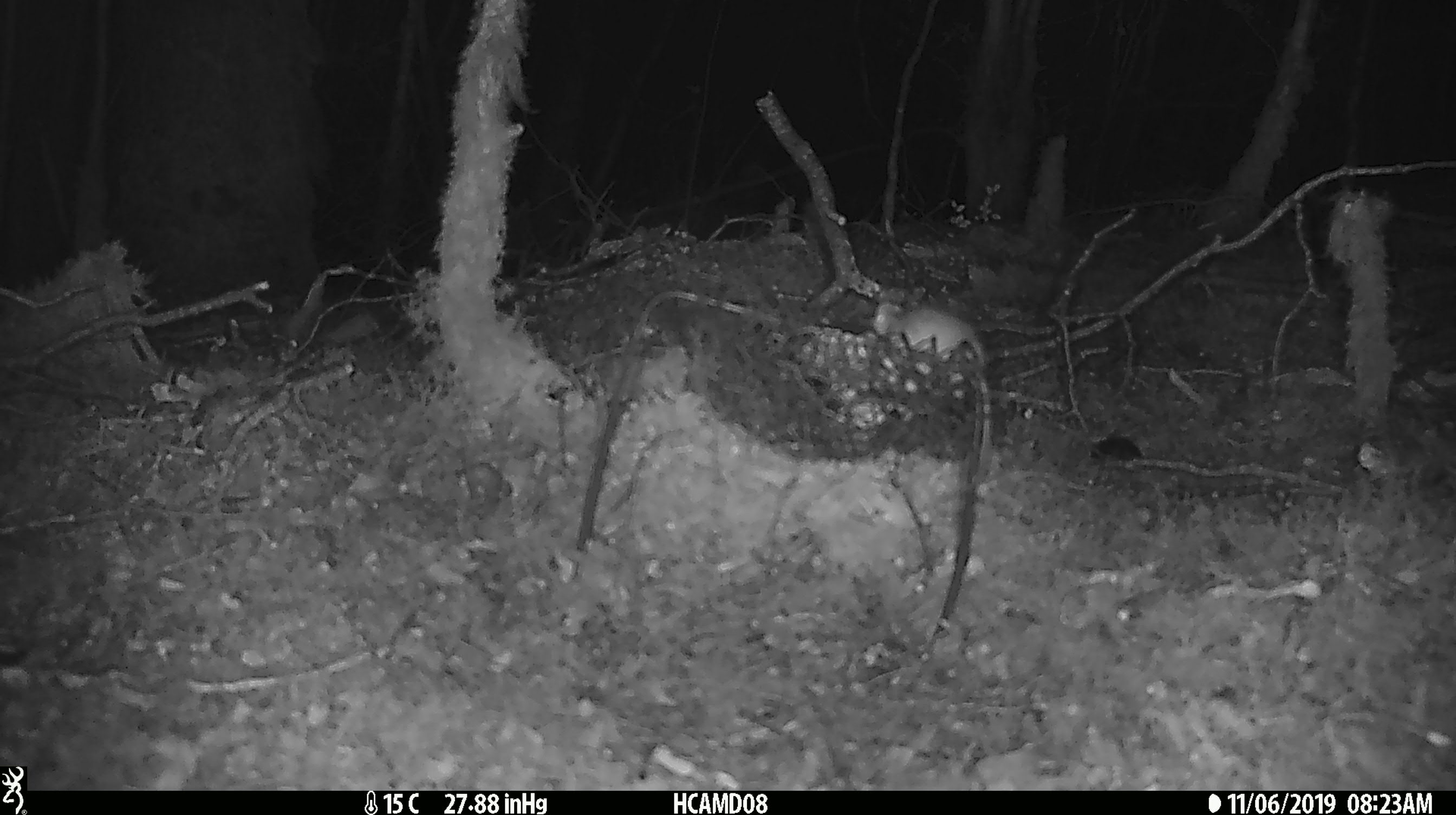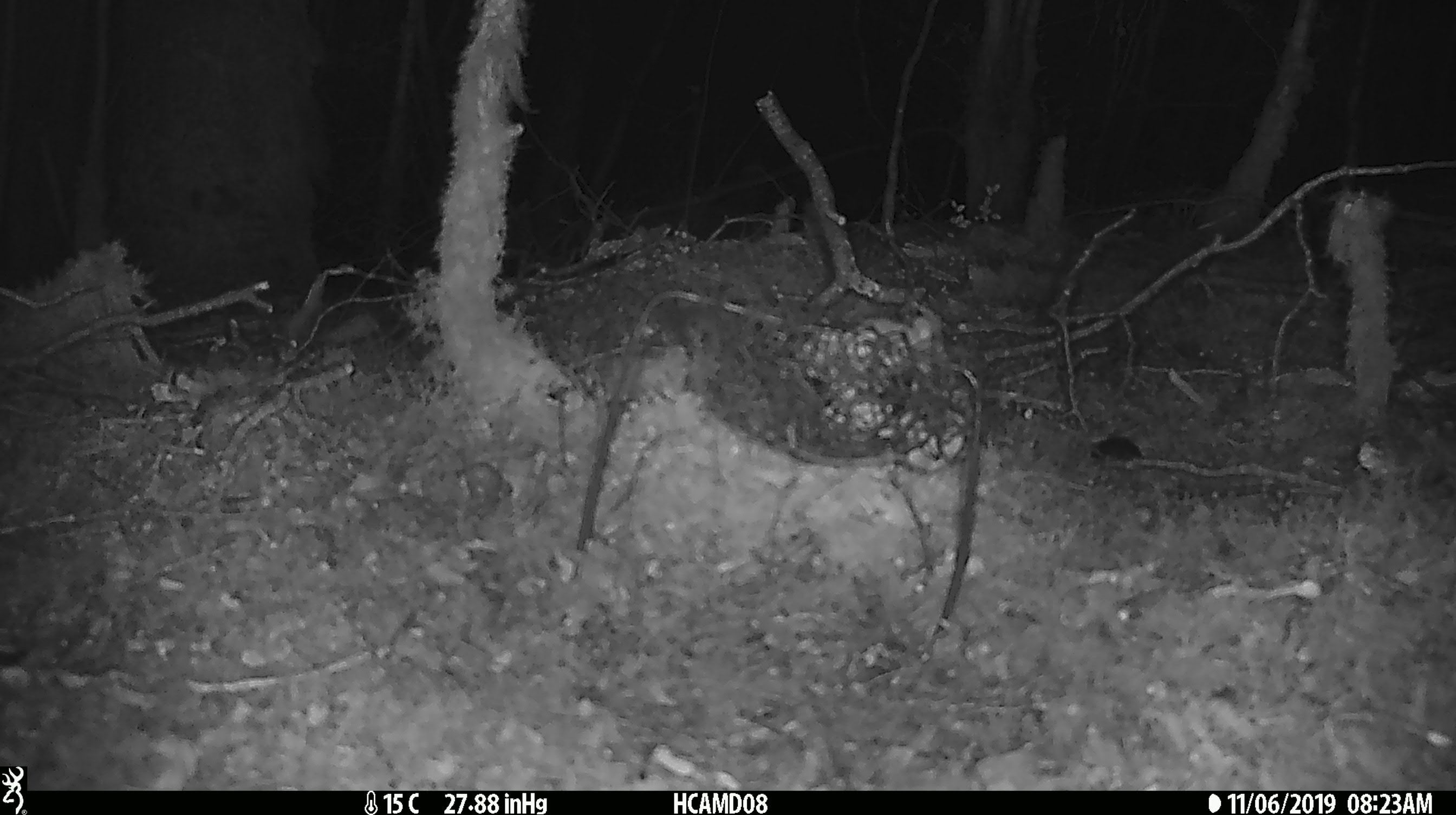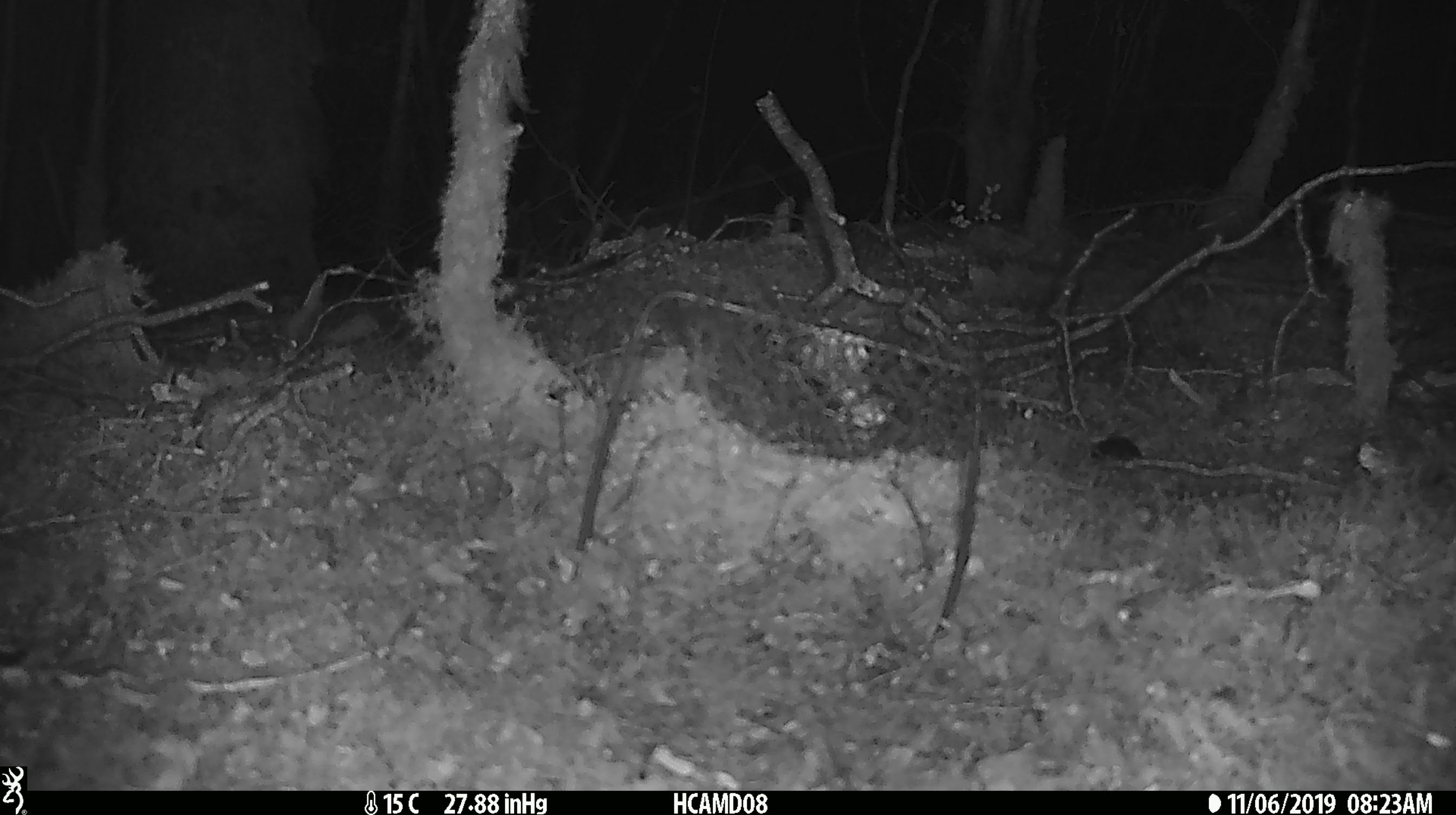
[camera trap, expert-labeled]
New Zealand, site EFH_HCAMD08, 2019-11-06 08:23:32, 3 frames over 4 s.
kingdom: Animalia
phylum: Chordata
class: Mammalia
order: Rodentia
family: Muridae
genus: Mus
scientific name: Mus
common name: mouse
Mouse (Mus).